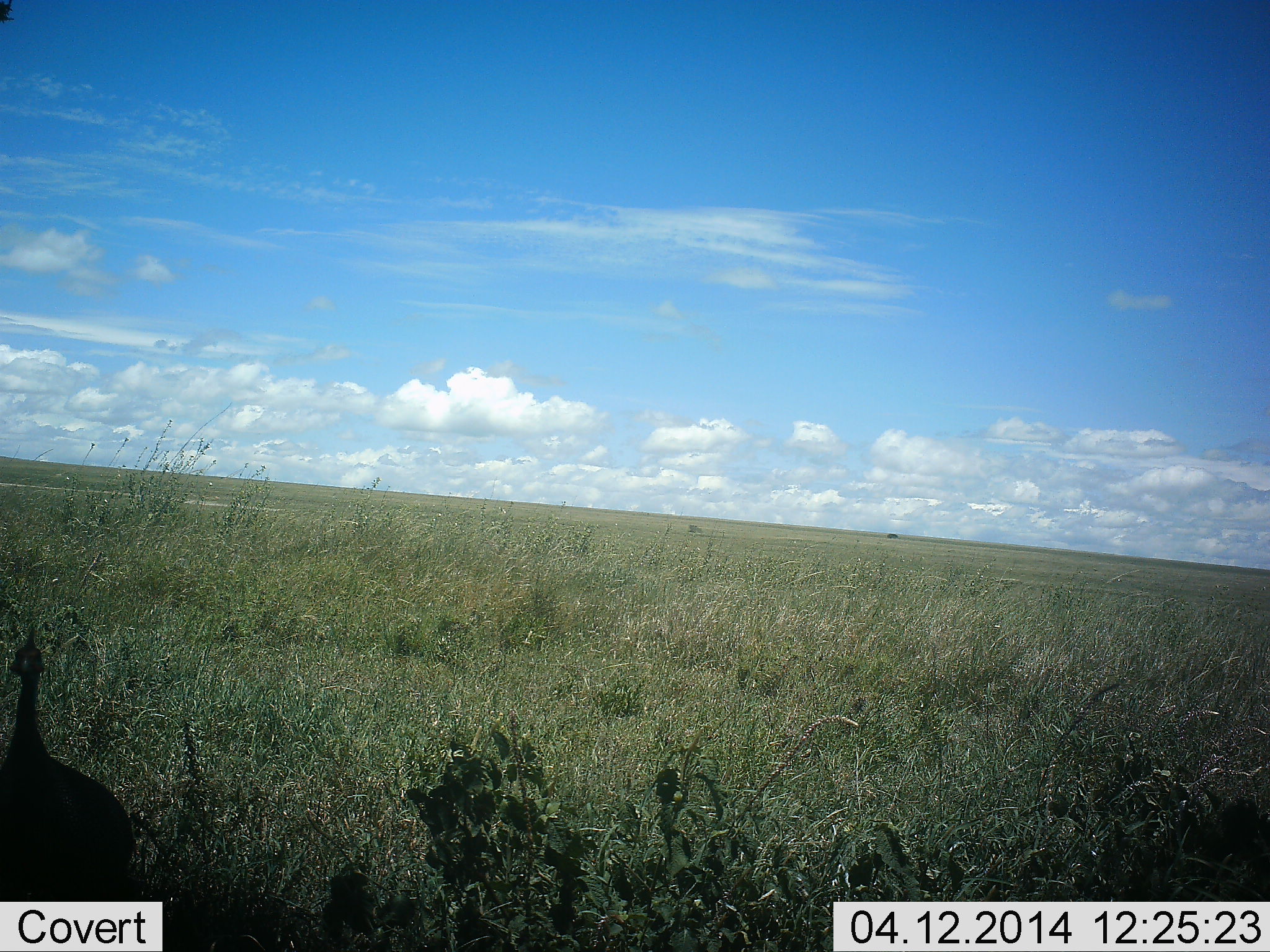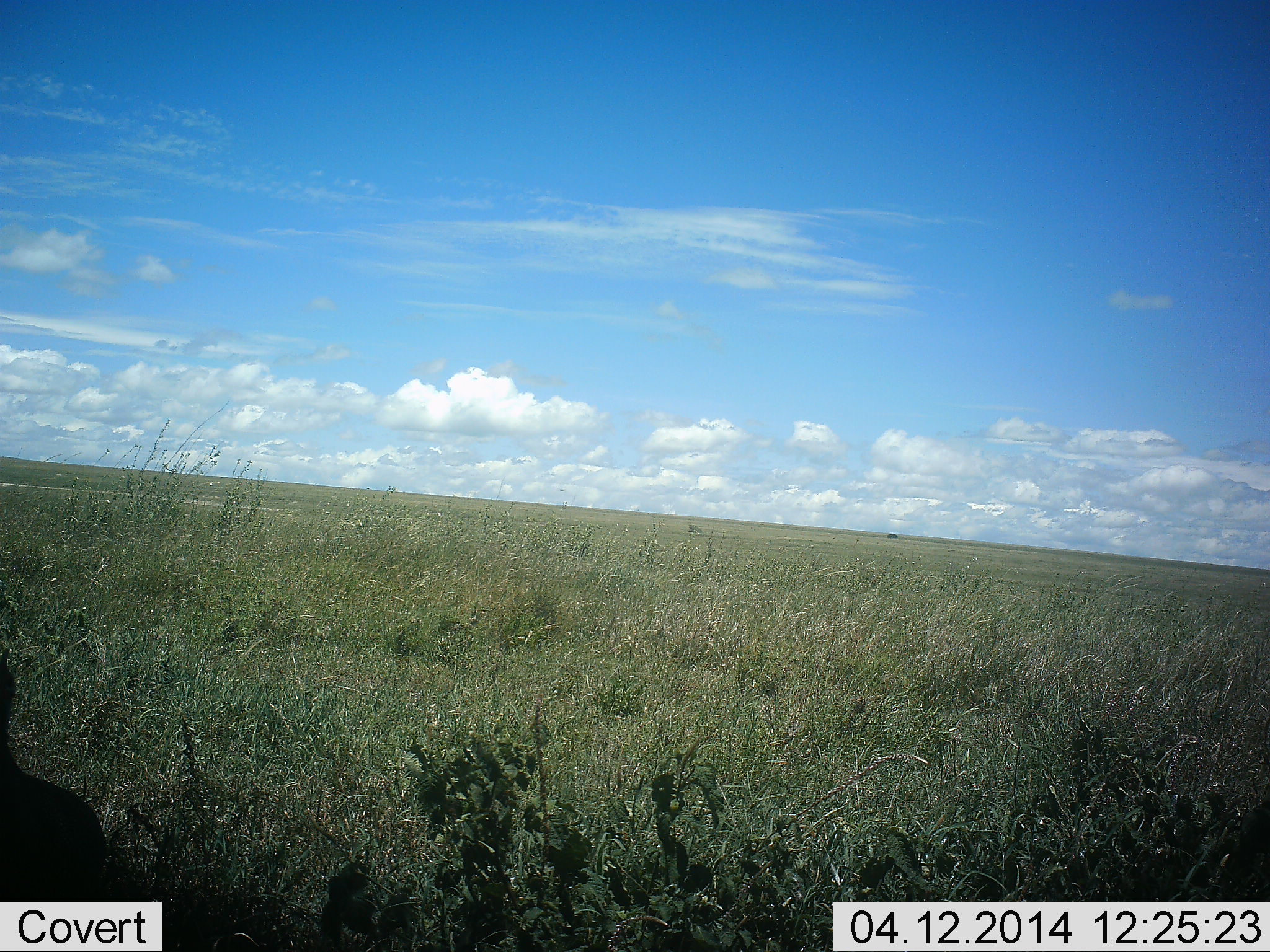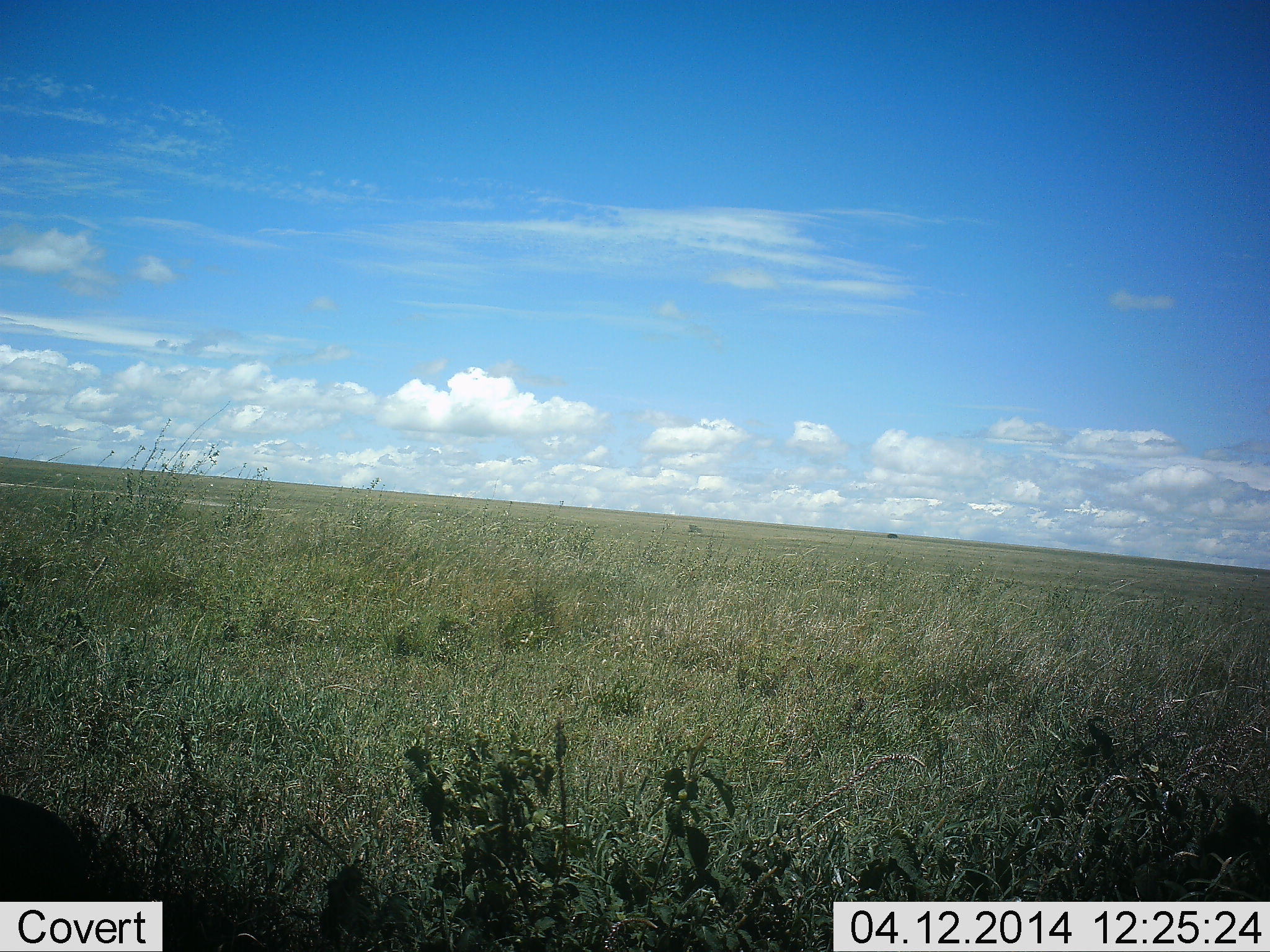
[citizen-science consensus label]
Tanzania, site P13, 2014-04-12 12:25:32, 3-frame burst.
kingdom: Animalia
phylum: Chordata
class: Aves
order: Galliformes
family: Numididae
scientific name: Numididae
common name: guinea fowl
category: guineafowl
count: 1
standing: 60%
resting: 0%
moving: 40%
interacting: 0%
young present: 0%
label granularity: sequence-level